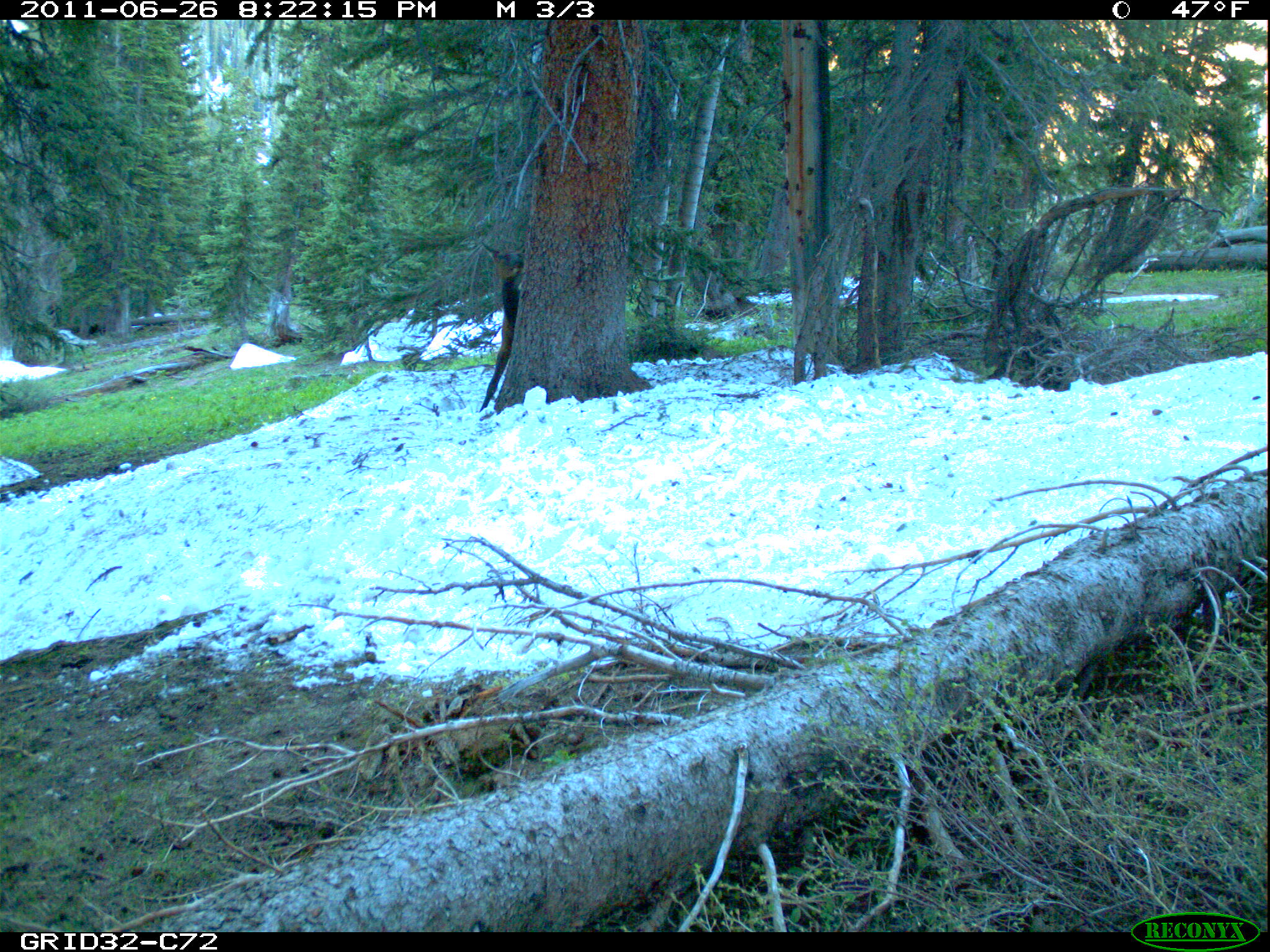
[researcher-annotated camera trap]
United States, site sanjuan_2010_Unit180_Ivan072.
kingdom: Animalia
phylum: Chordata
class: Mammalia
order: Artiodactyla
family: Cervidae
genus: Cervus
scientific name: Cervus elaphus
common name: red deer